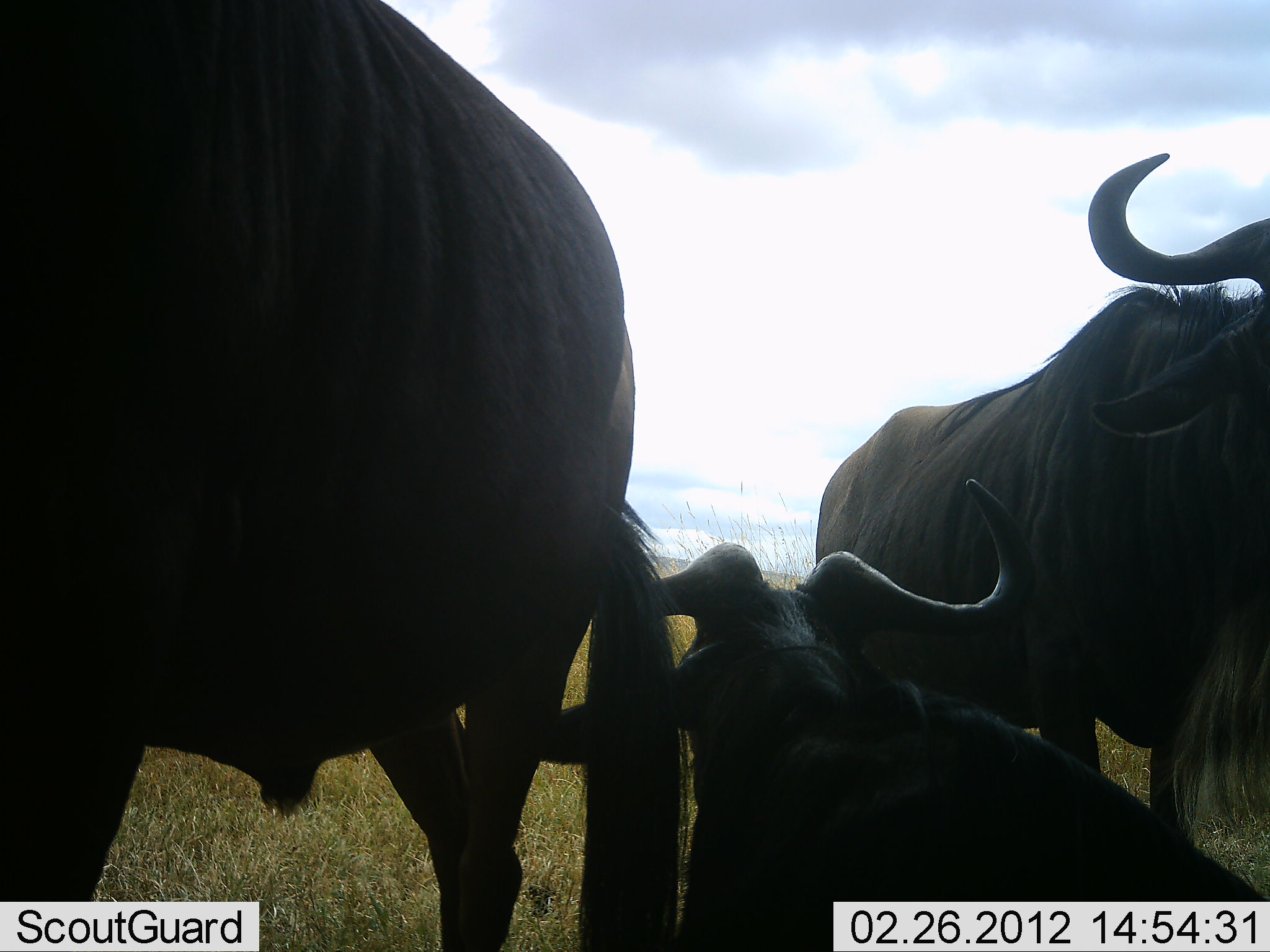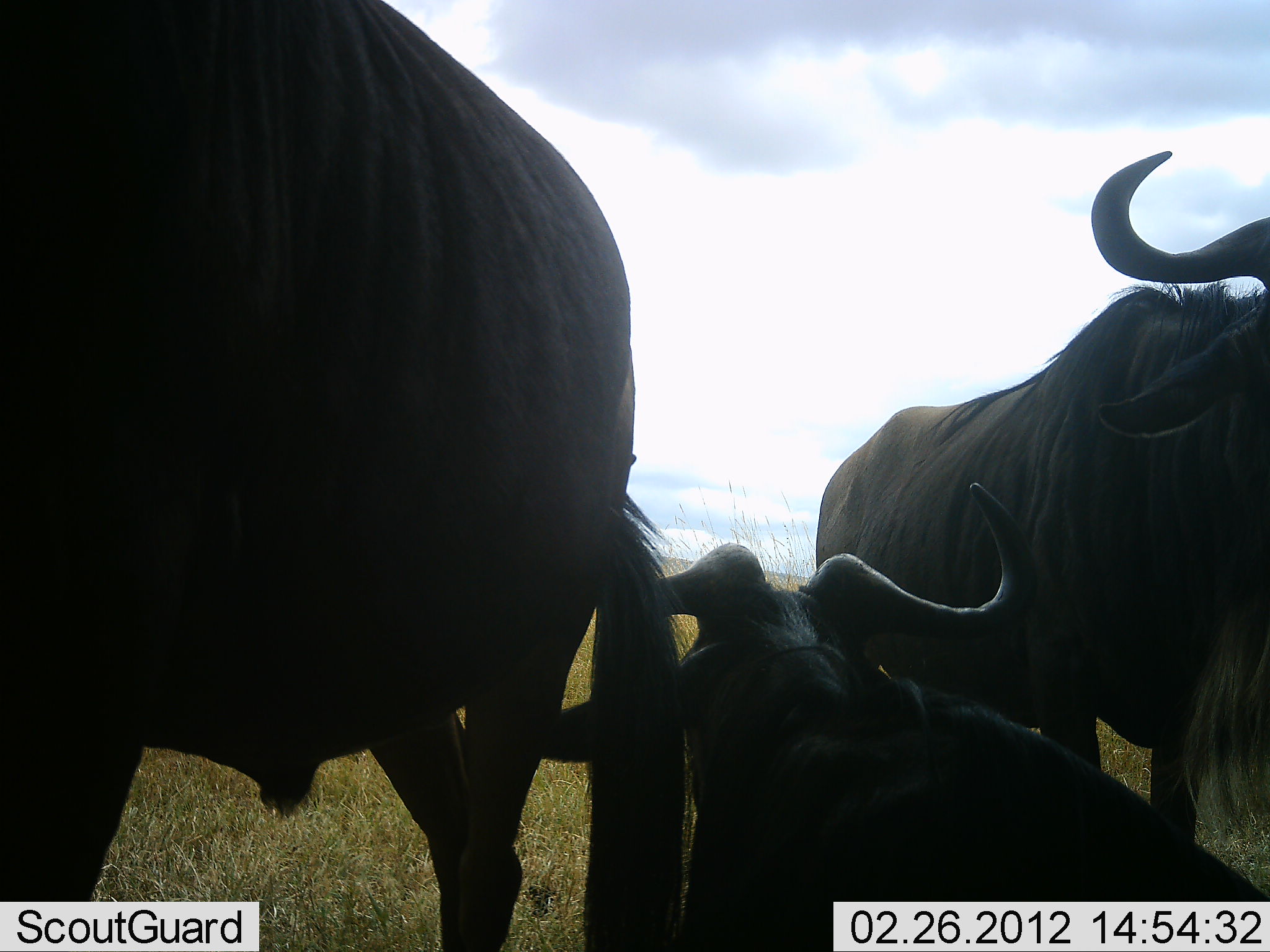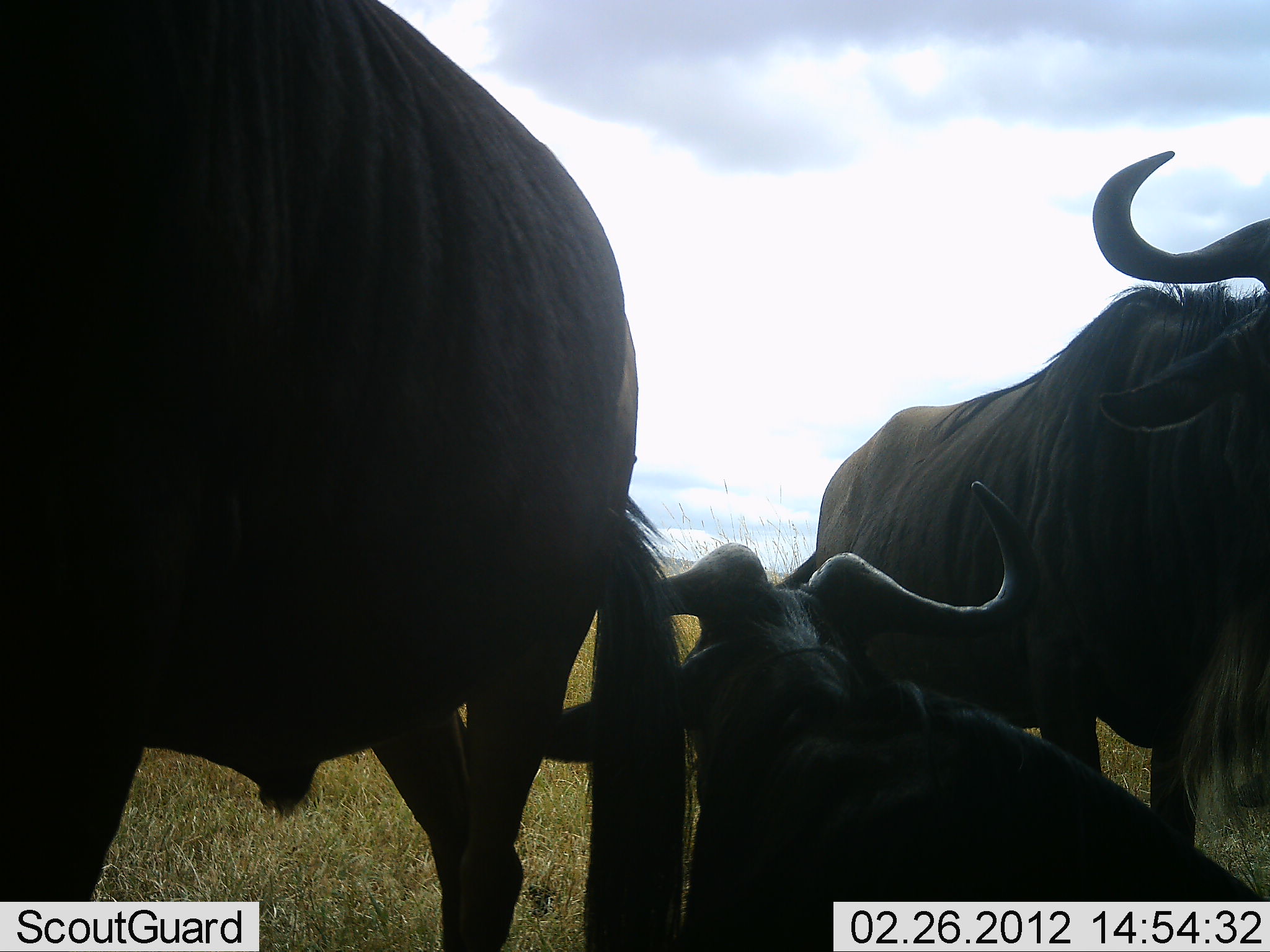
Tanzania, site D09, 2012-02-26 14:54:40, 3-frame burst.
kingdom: Animalia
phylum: Chordata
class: Mammalia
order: Artiodactyla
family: Bovidae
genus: Connochaetes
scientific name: Connochaetes taurinus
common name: blue wildebeest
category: wildebeest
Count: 3.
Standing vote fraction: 81%.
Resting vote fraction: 88%.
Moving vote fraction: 0%.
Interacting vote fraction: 6%.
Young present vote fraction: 6%.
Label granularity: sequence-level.